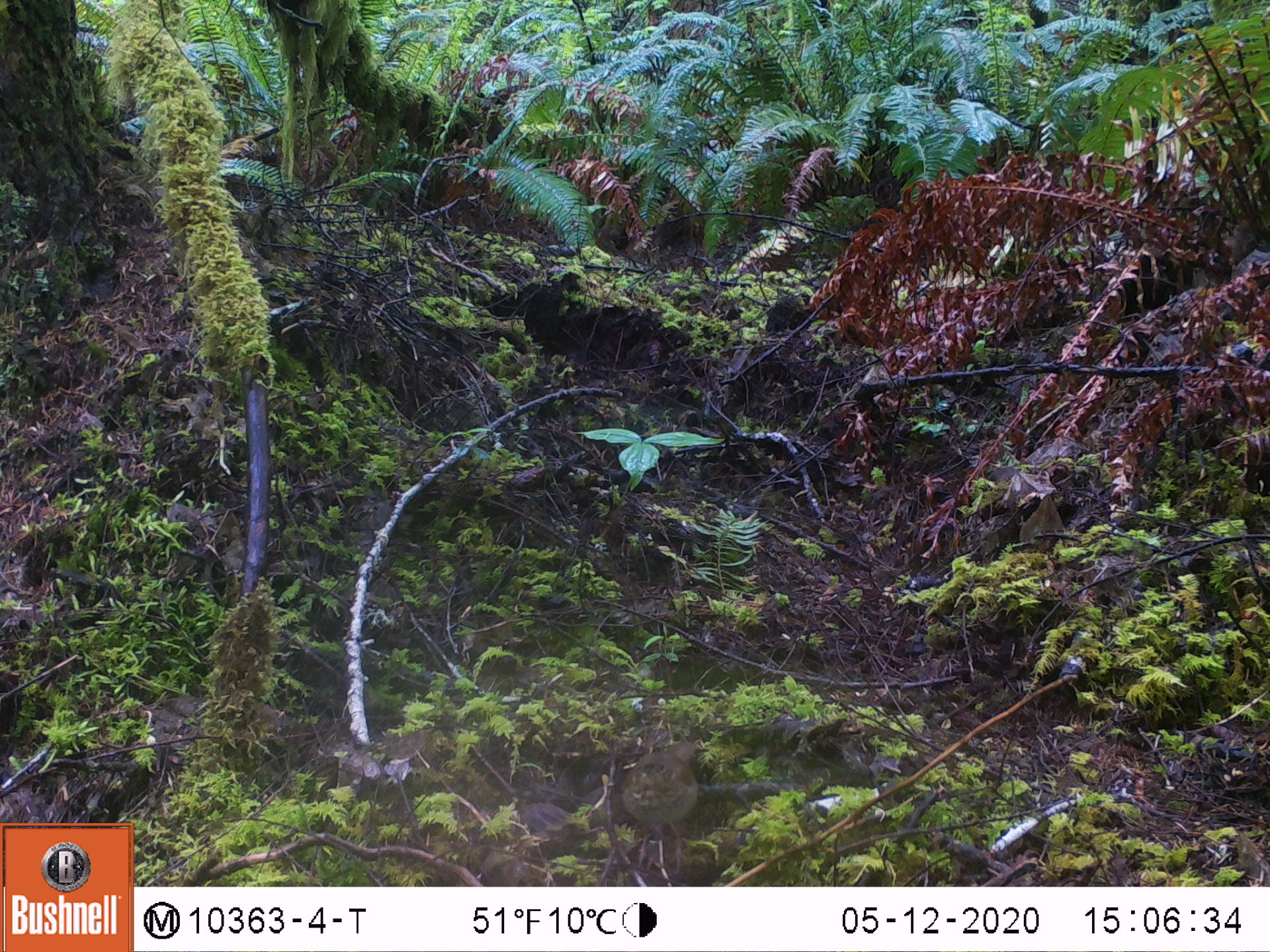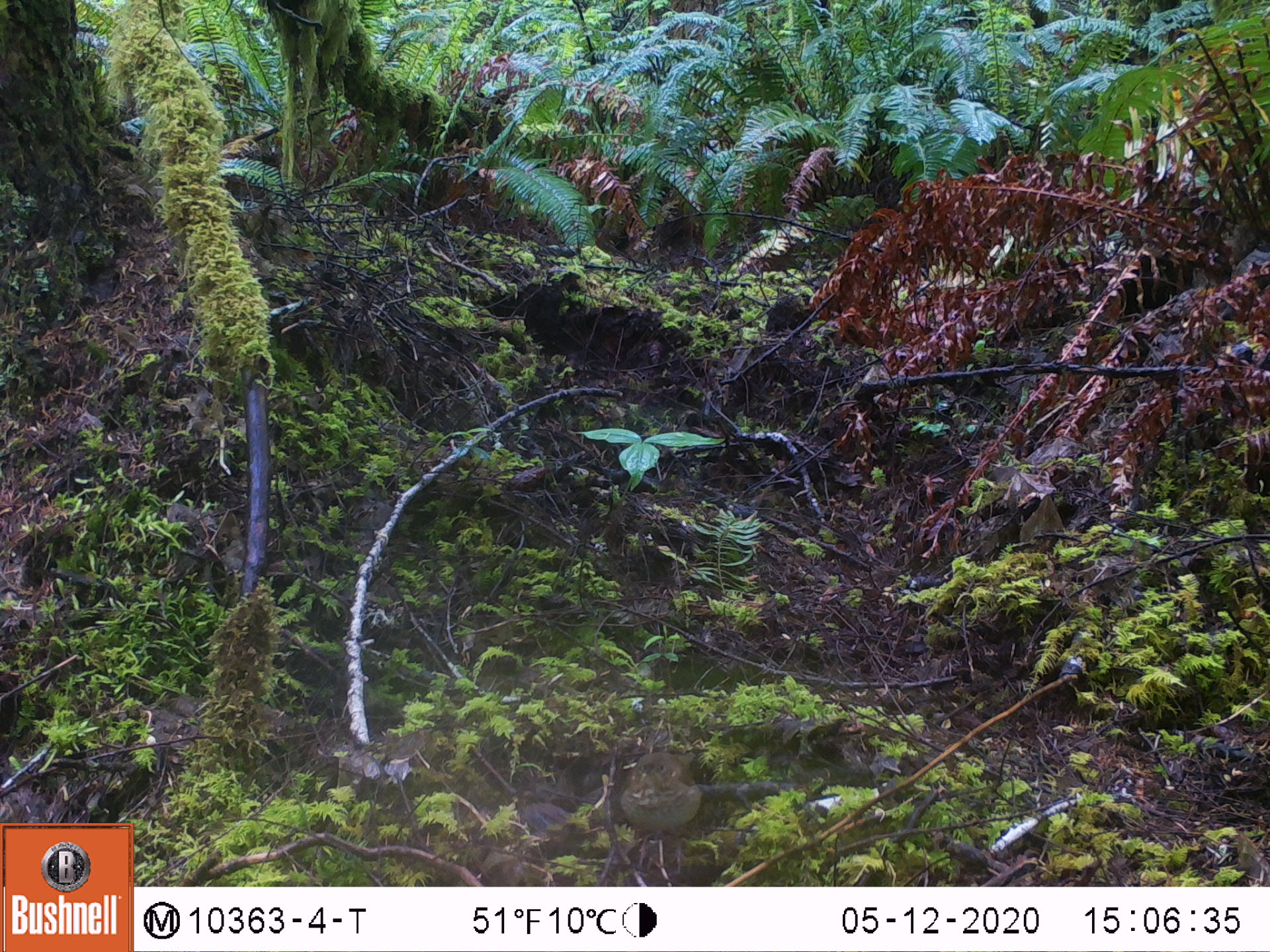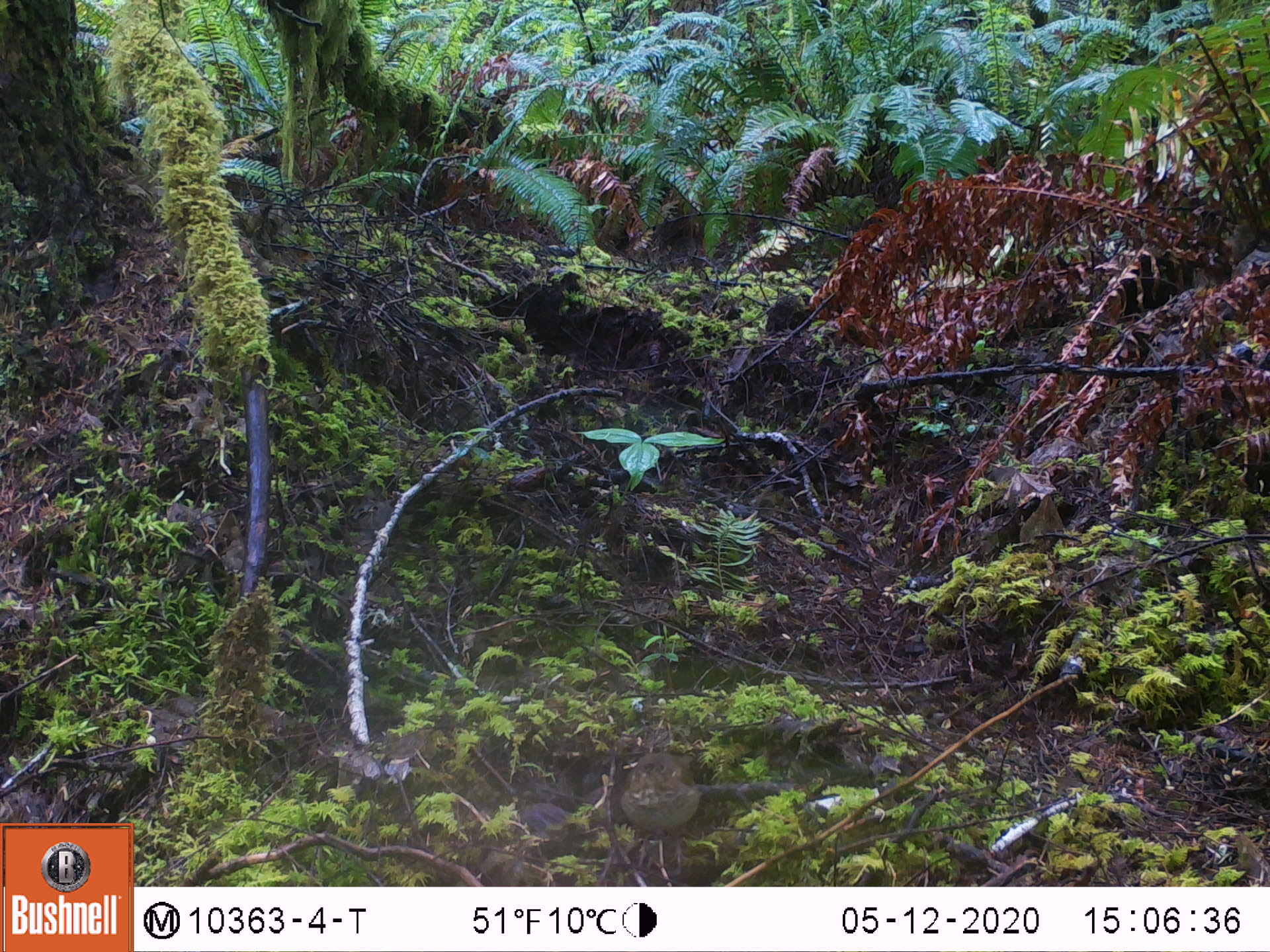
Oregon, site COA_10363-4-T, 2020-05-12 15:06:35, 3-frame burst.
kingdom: Animalia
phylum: Chordata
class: Aves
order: Passeriformes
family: Turdidae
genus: Catharus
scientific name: Catharus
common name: brown thrushes and nightingale-thrushes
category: catharus species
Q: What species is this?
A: Catharus species (brown thrushes and nightingale-thrushes) (Catharus).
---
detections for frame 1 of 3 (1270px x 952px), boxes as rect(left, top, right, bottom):
catharus species: rect(612, 732, 706, 877)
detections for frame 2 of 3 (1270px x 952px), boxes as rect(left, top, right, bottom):
catharus species: rect(615, 743, 705, 876)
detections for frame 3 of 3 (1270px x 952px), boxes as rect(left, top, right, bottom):
catharus species: rect(613, 740, 704, 881)